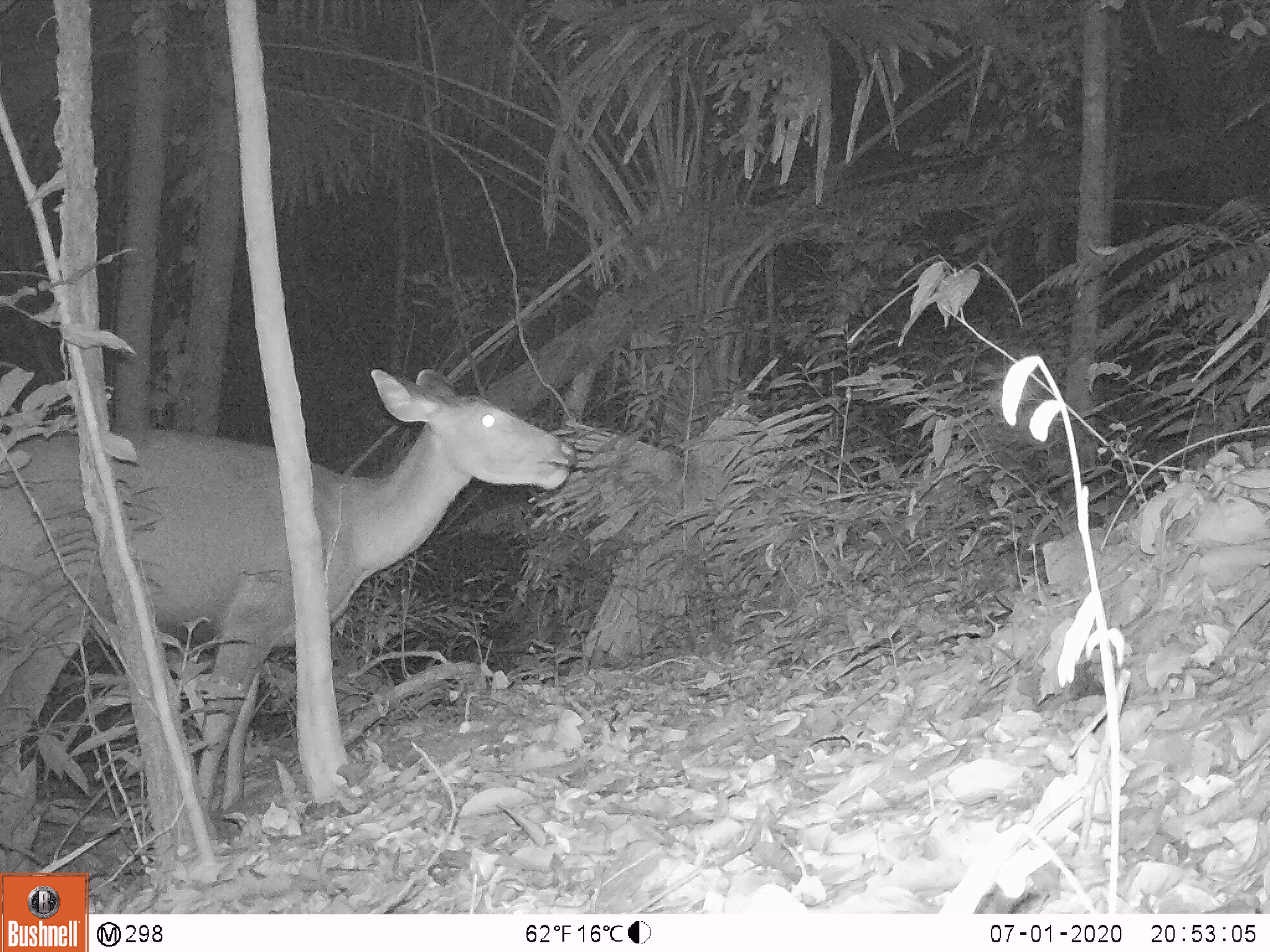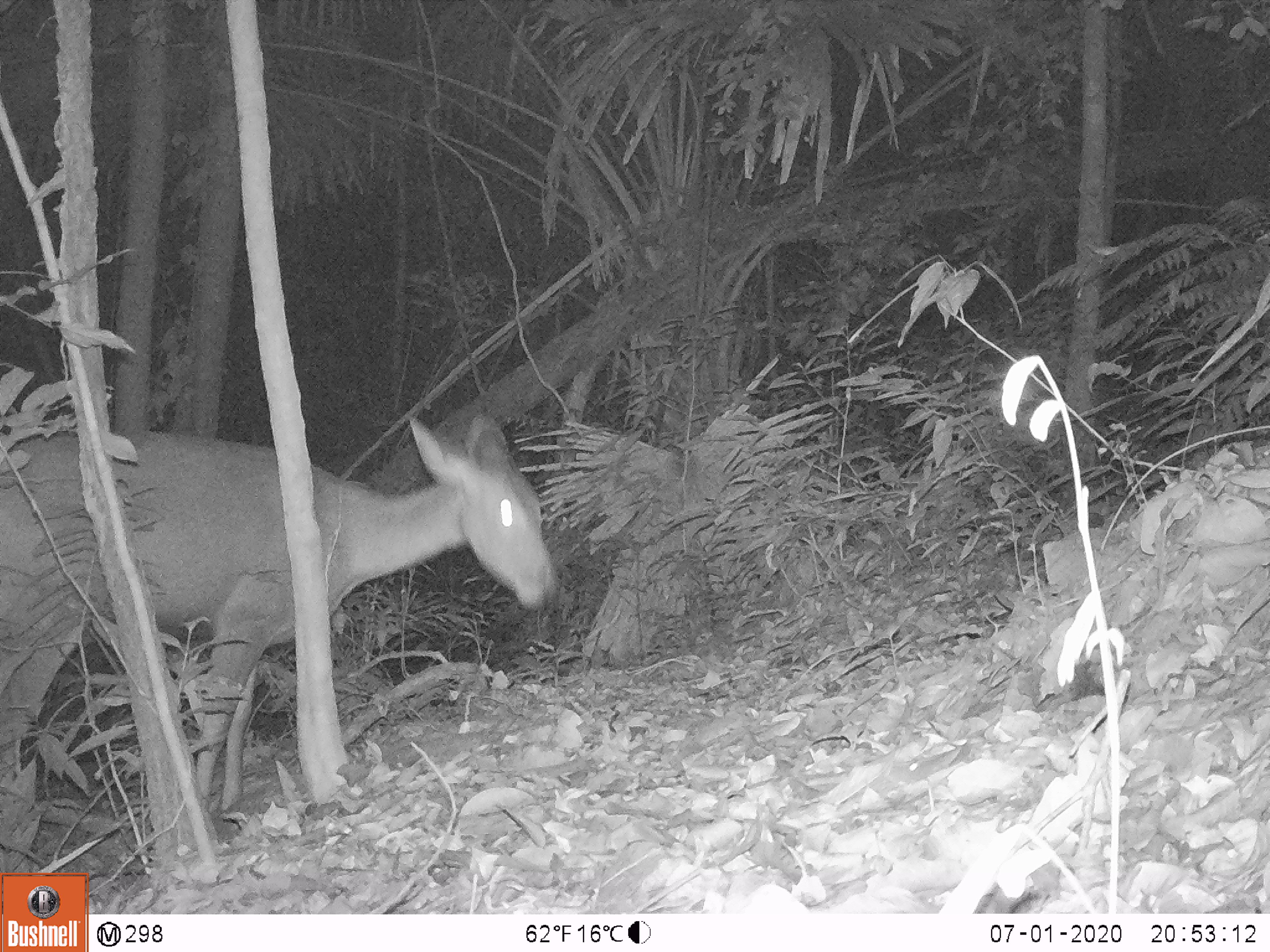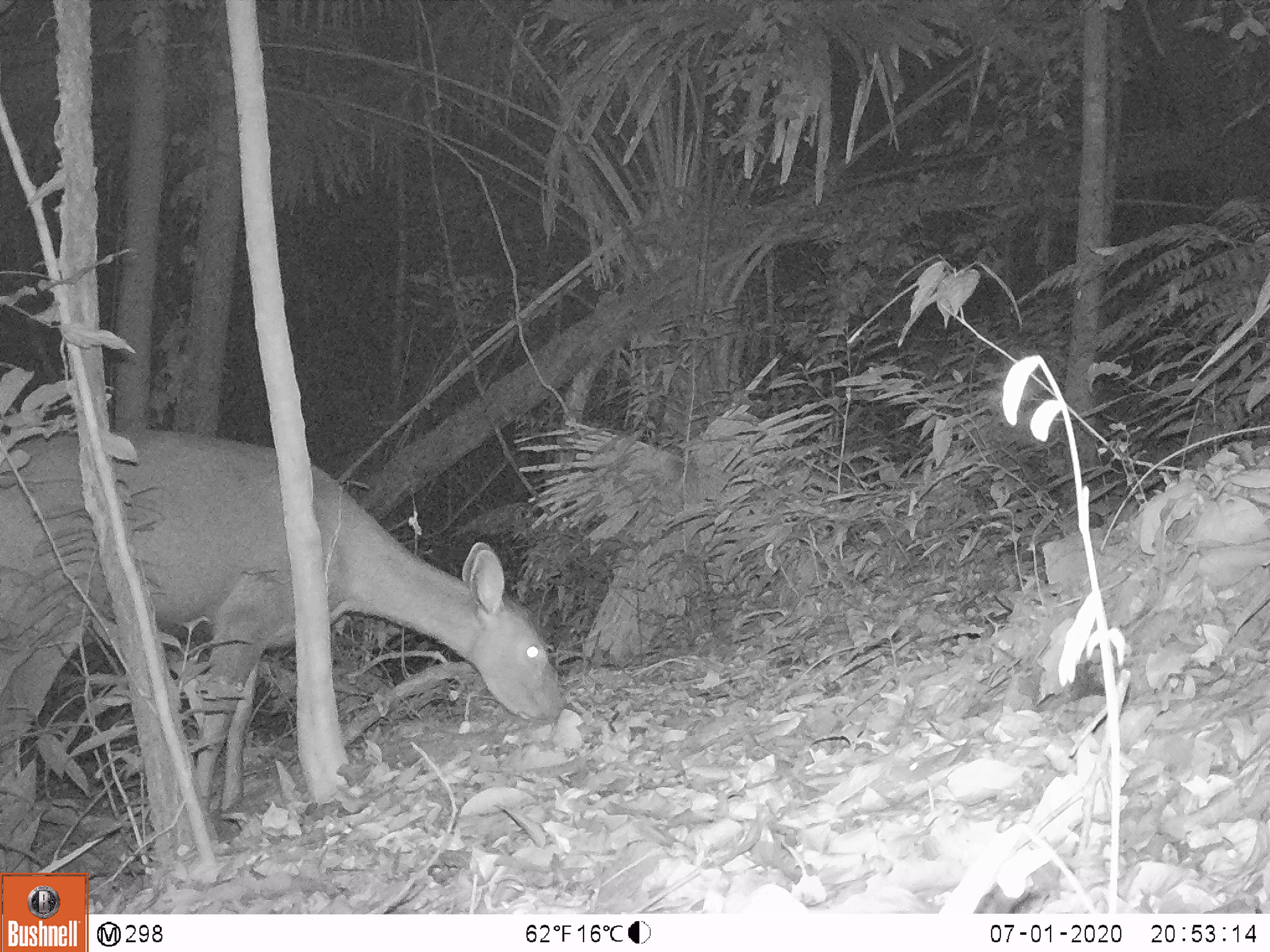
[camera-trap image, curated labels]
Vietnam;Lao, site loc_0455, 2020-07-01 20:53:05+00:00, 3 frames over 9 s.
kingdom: Animalia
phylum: Chordata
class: Mammalia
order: Artiodactyla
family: Cervidae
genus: Rusa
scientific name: Rusa unicolor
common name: sambar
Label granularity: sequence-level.